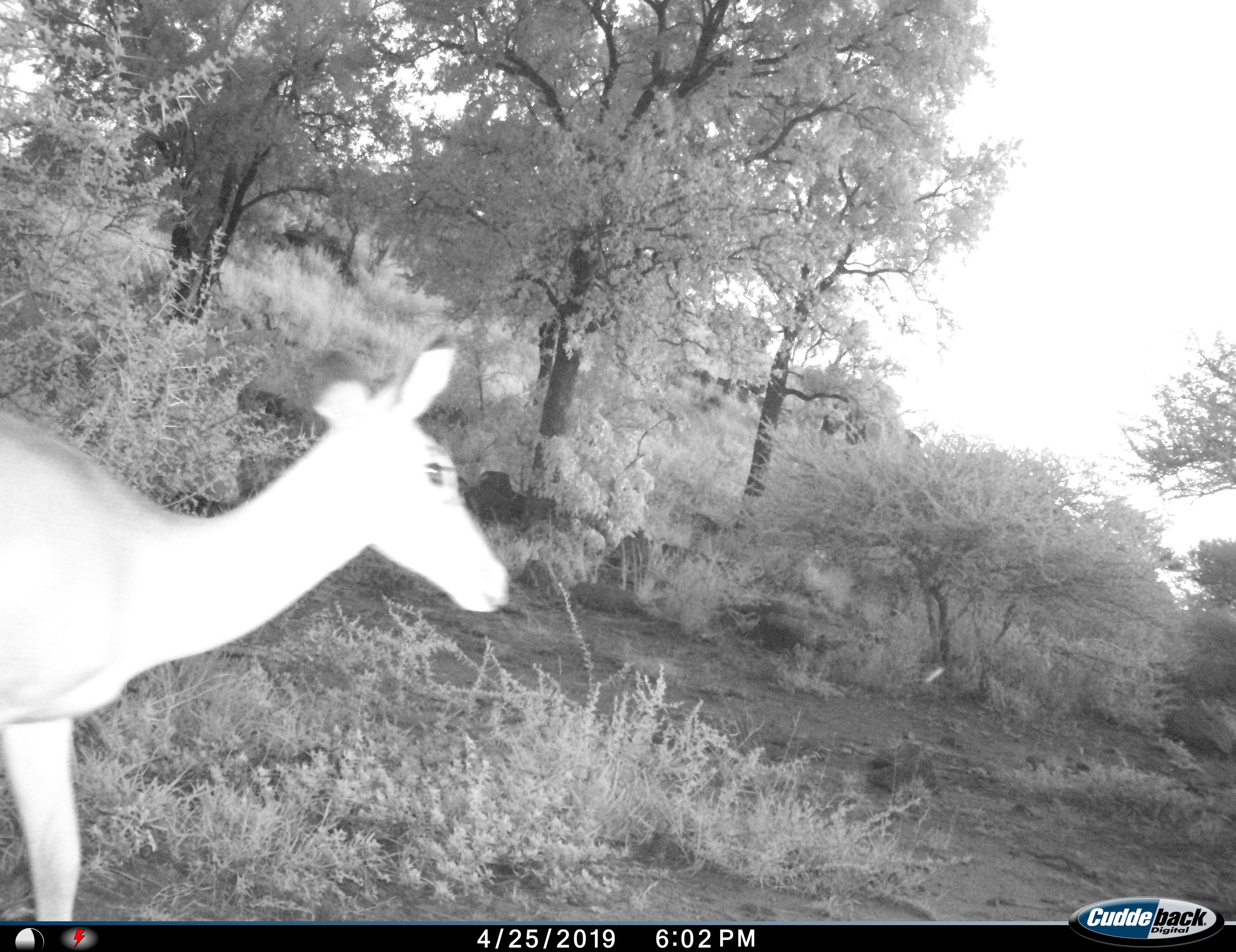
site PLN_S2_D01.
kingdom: Animalia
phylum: Chordata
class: Mammalia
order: Artiodactyla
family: Bovidae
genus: Aepyceros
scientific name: Aepyceros melampus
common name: impala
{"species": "impala (Aepyceros melampus)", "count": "1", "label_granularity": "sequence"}